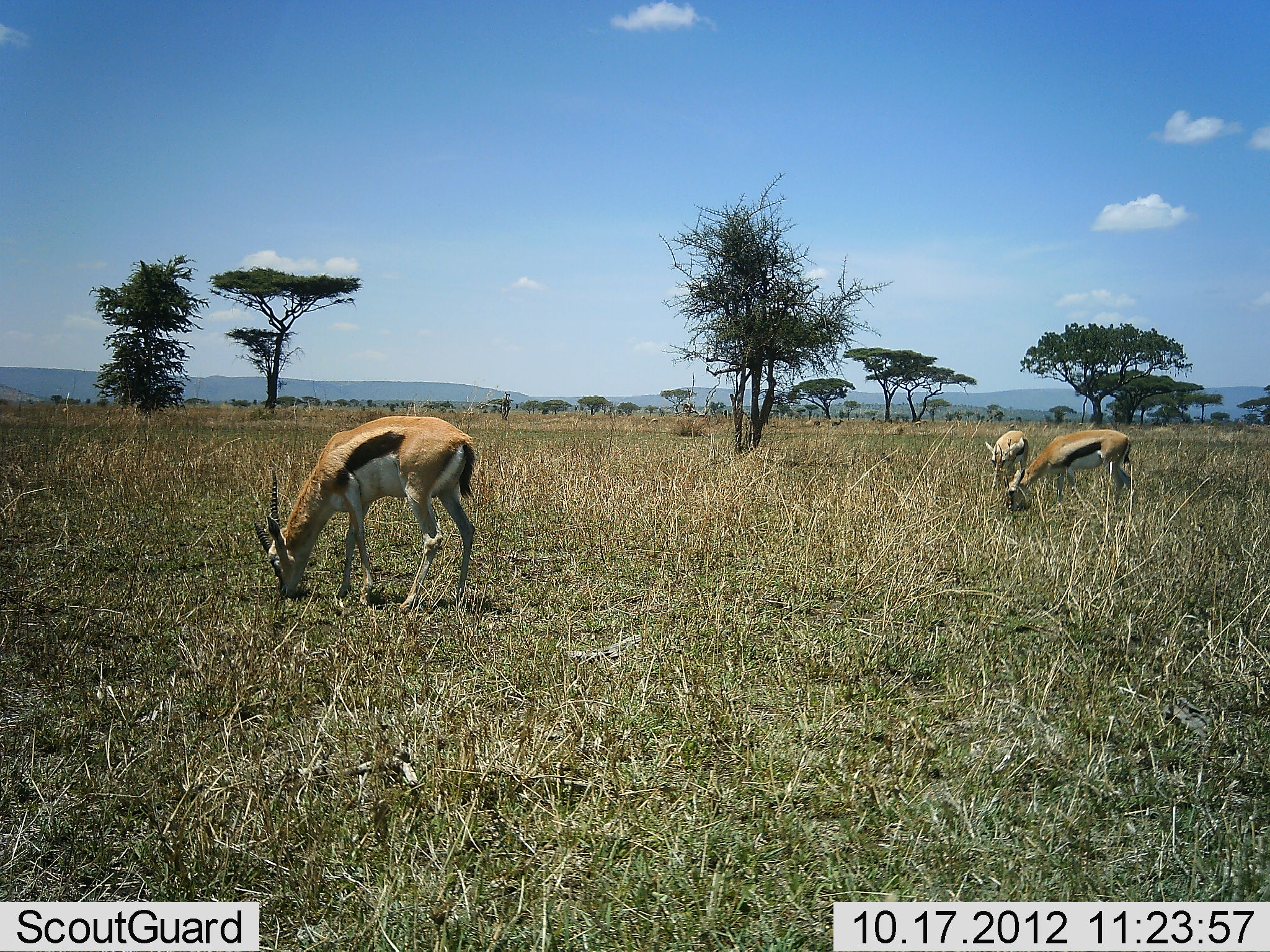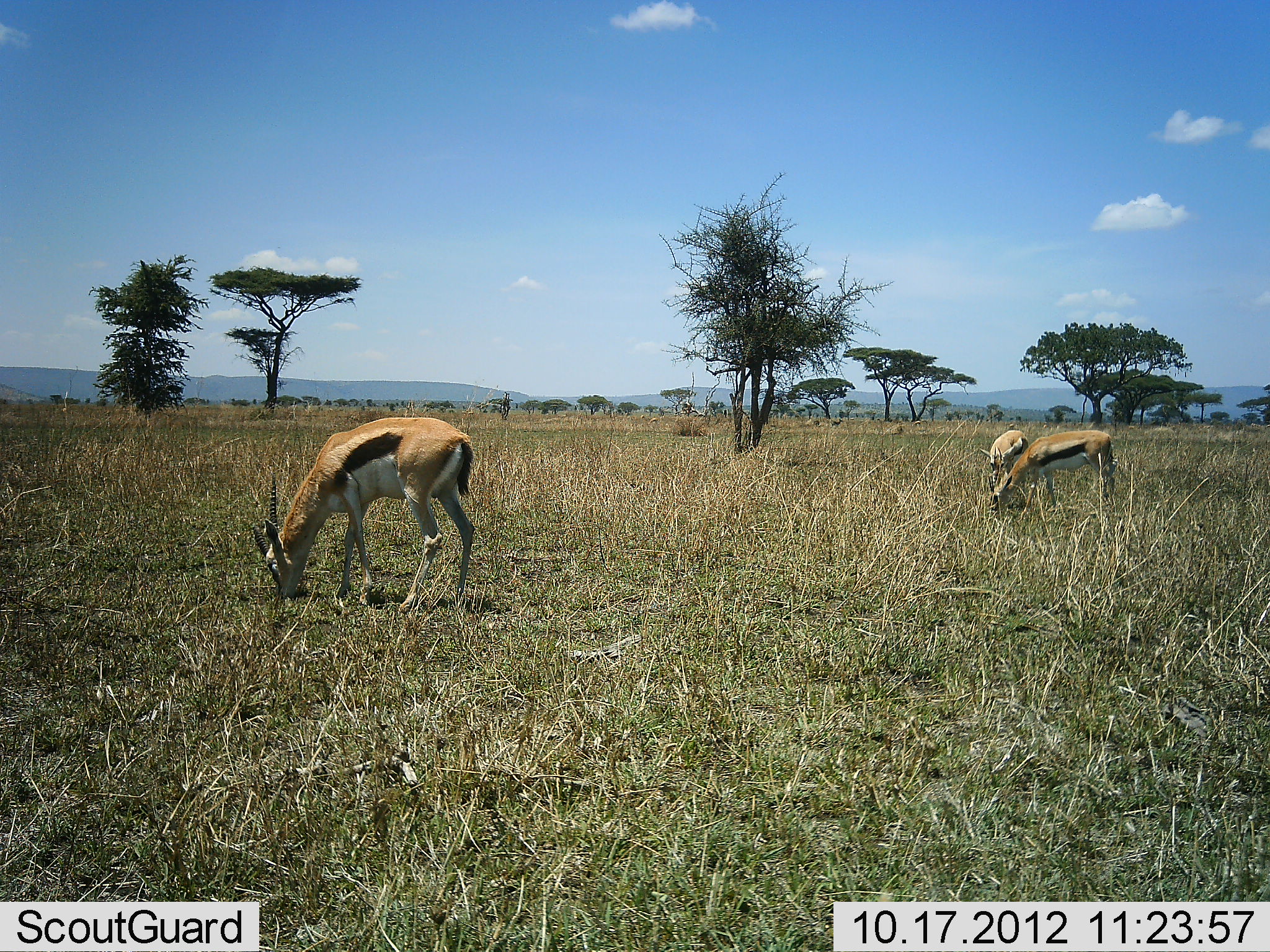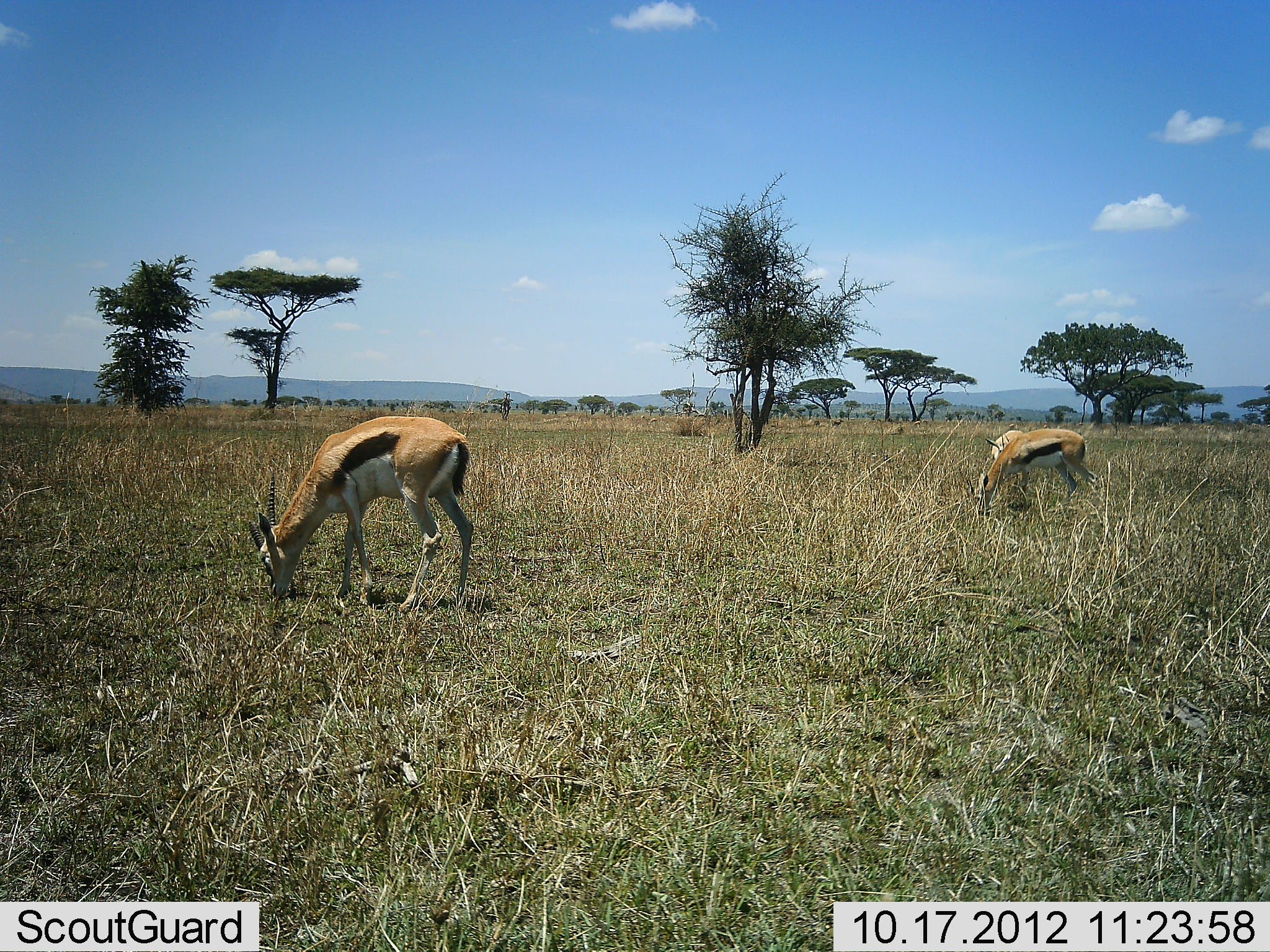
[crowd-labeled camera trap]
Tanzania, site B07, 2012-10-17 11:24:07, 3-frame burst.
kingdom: Animalia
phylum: Chordata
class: Mammalia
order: Artiodactyla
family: Bovidae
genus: Eudorcas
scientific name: Eudorcas thomsonii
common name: thomson's gazelle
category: gazellethomsons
Gazellethomsons (thomson's gazelle) (Eudorcas thomsonii), count 3. Behavior (volunteer vote fractions): standing 20%, resting 0%, moving 10%, interacting 0%. Young present (vote fraction): 0%. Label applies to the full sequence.